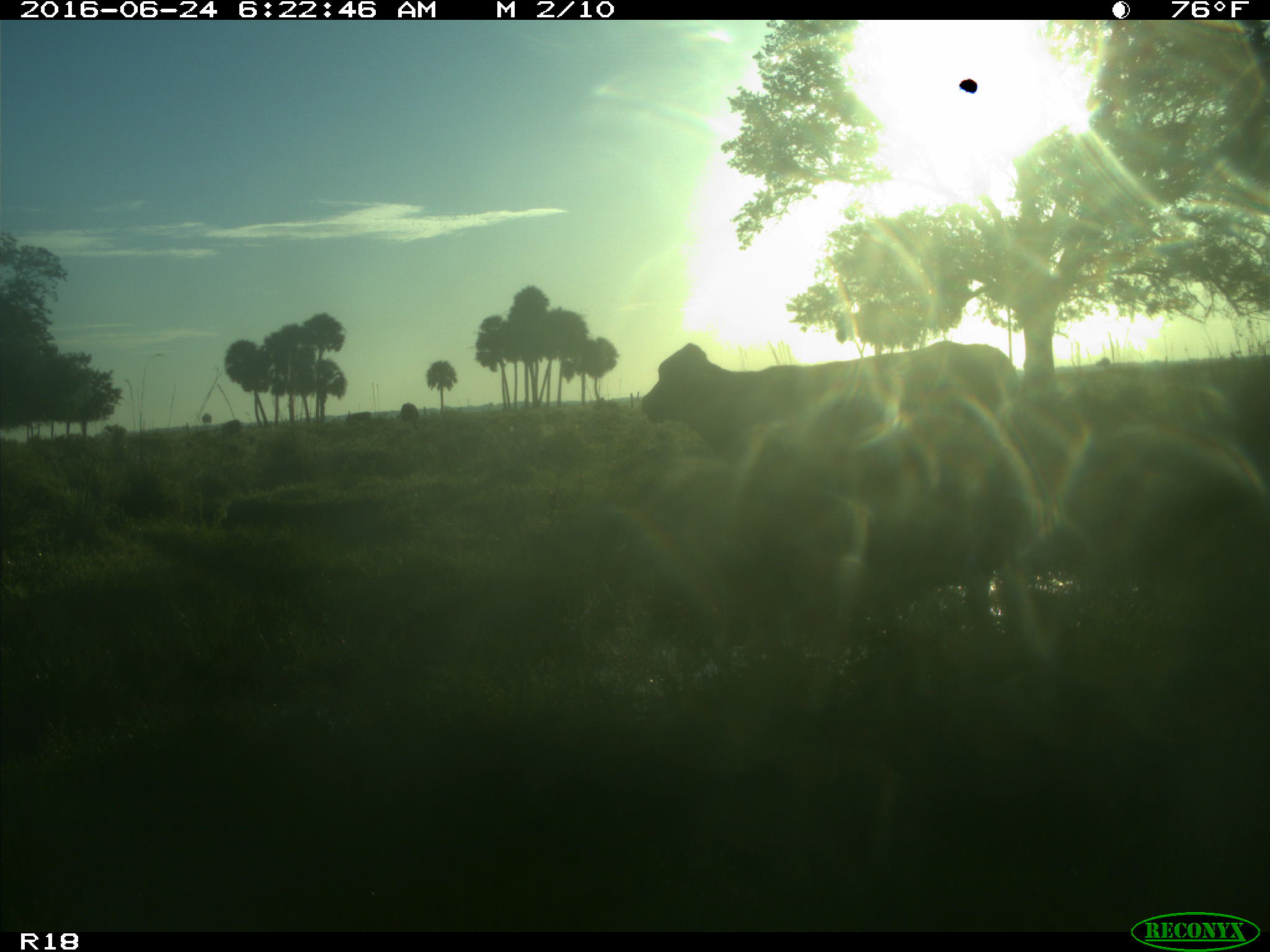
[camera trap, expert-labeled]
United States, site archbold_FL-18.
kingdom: Animalia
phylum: Chordata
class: Mammalia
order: Artiodactyla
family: Bovidae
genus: Bos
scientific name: Bos taurus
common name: domestic cow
Bos taurus (domestic cow).